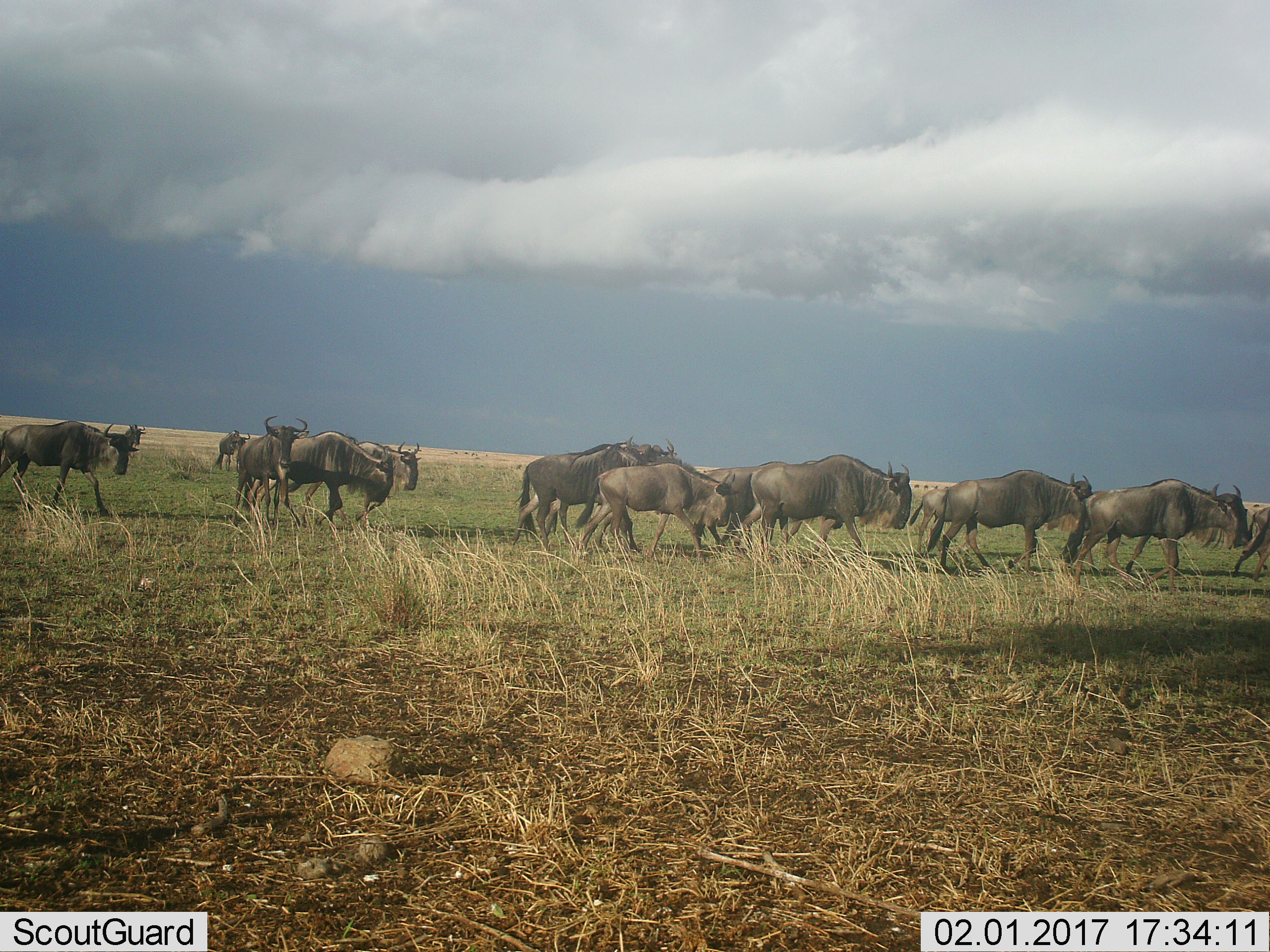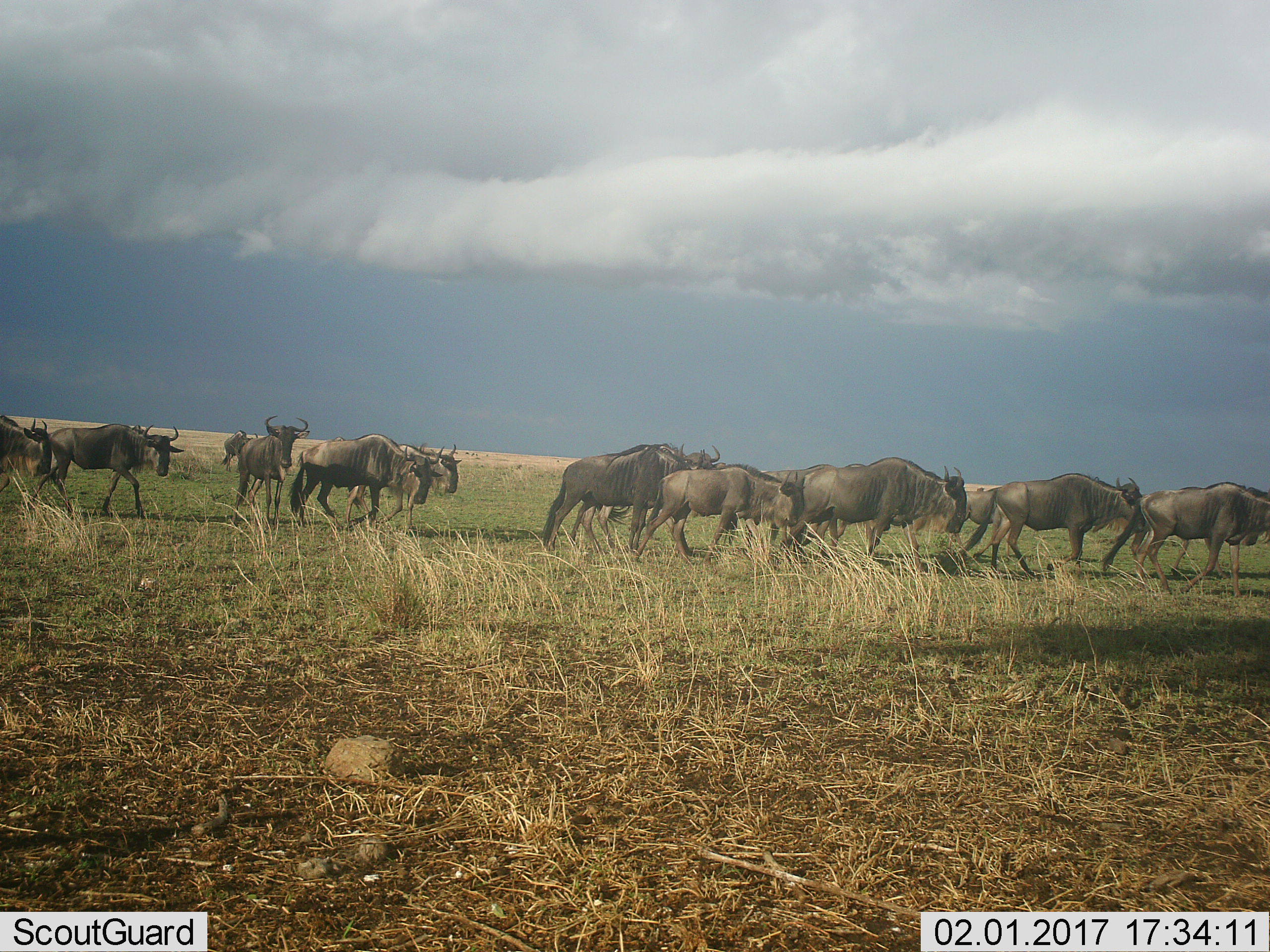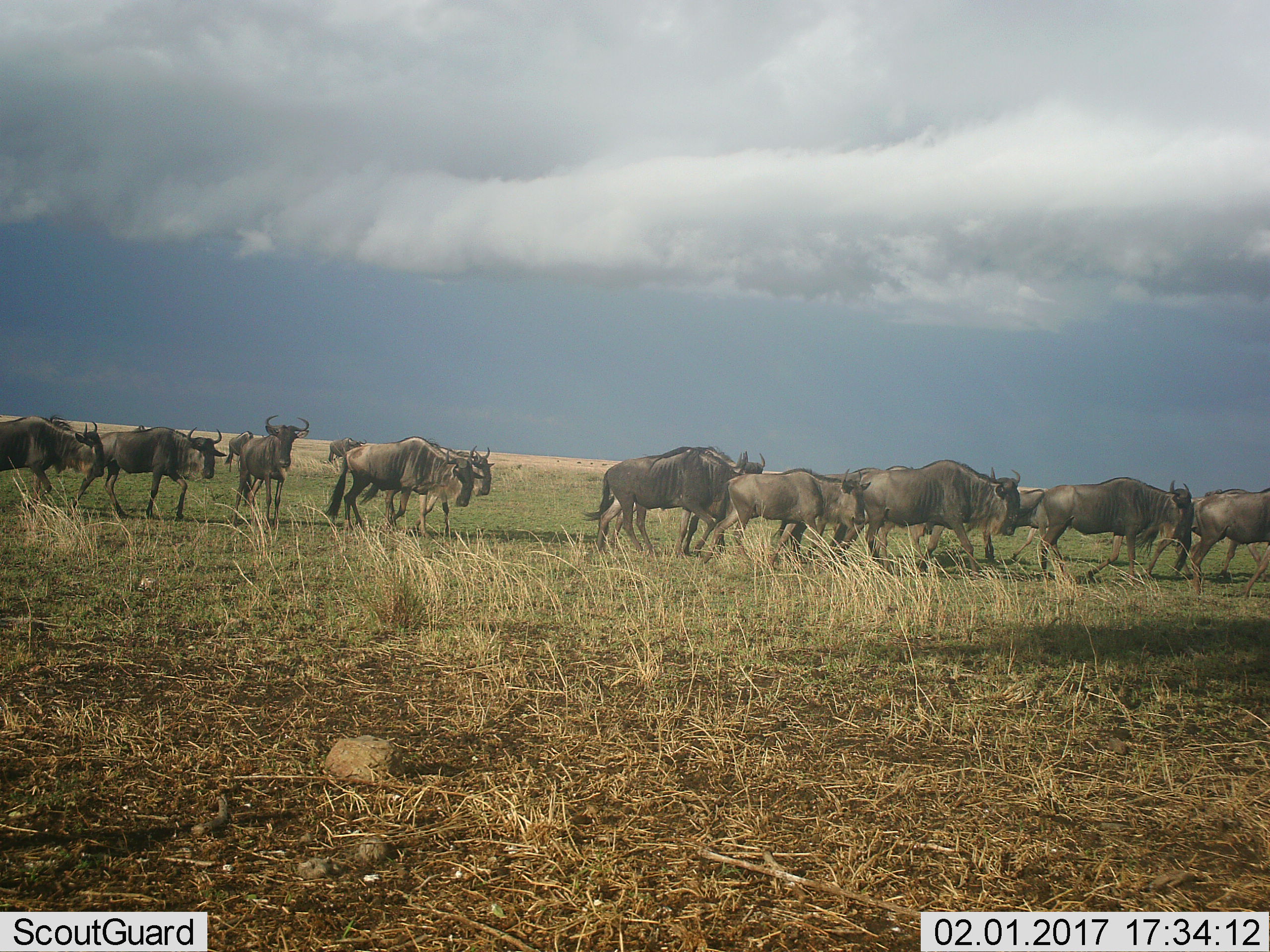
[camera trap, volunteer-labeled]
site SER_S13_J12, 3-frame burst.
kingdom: Animalia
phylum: Chordata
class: Mammalia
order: Artiodactyla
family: Bovidae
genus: Connochaetes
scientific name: Connochaetes taurinus taurinus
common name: blue wildebeest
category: wildebeestblue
Wildebeestblue (blue wildebeest) (Connochaetes taurinus taurinus), count 11-50. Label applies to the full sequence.